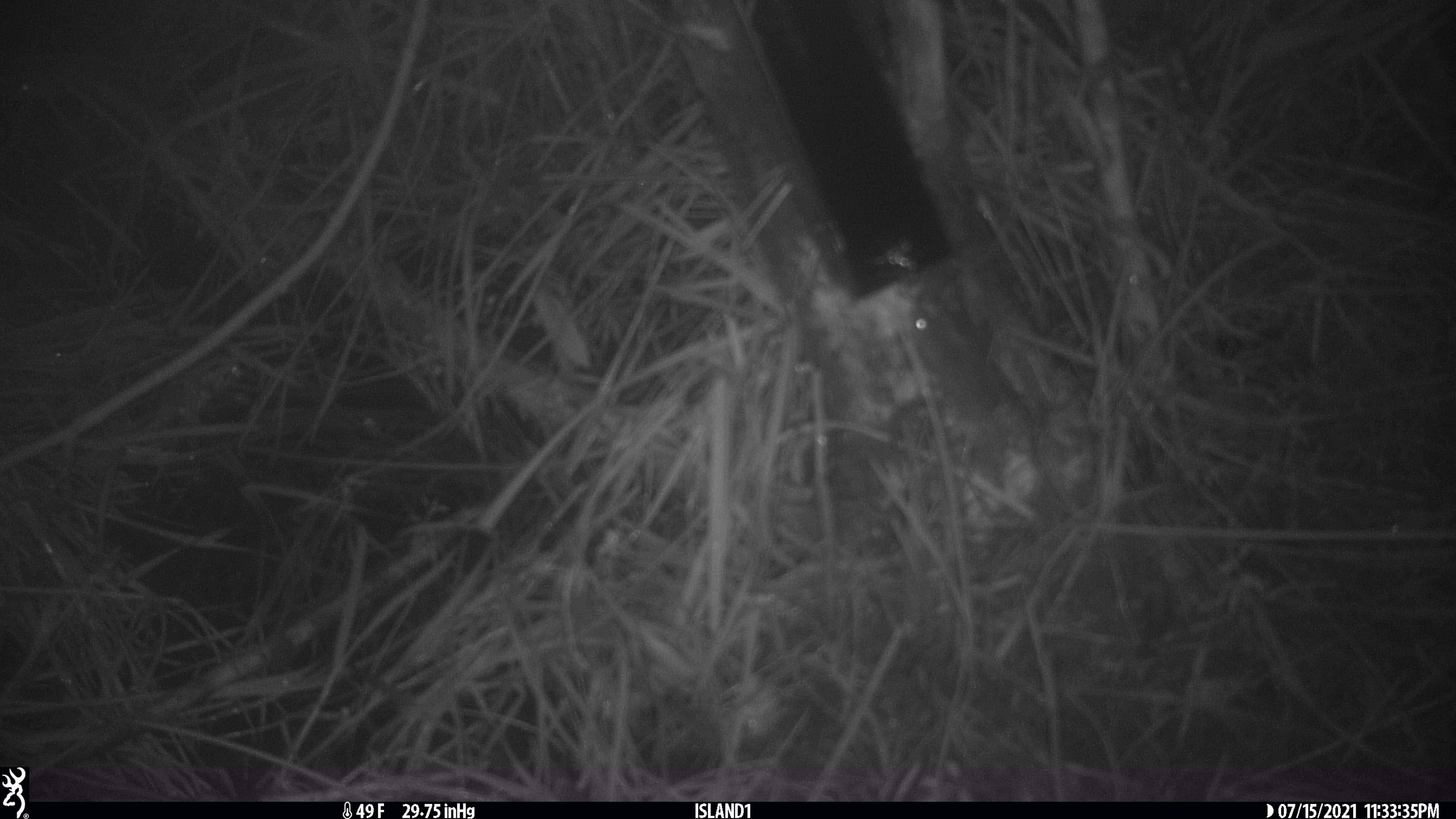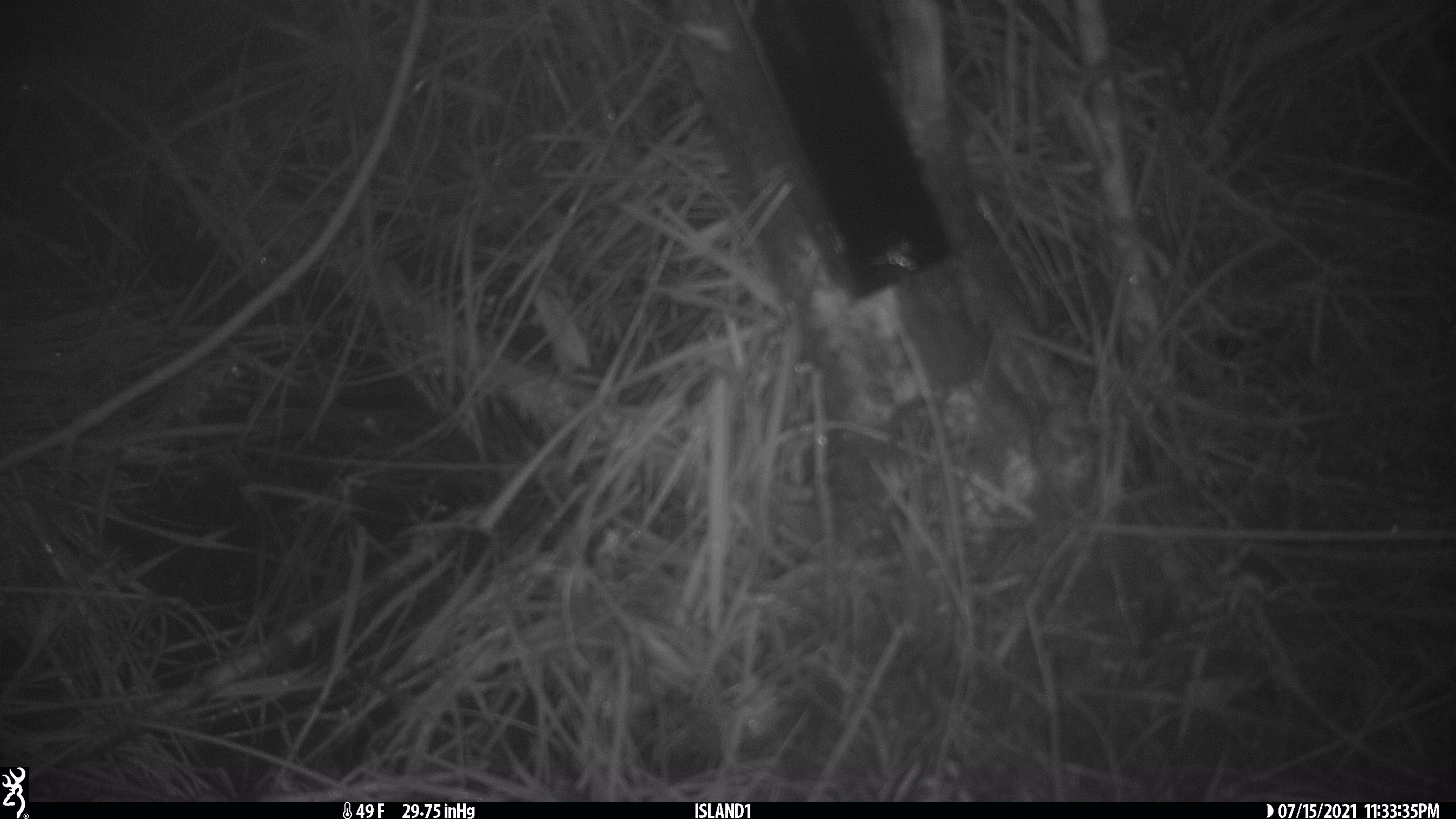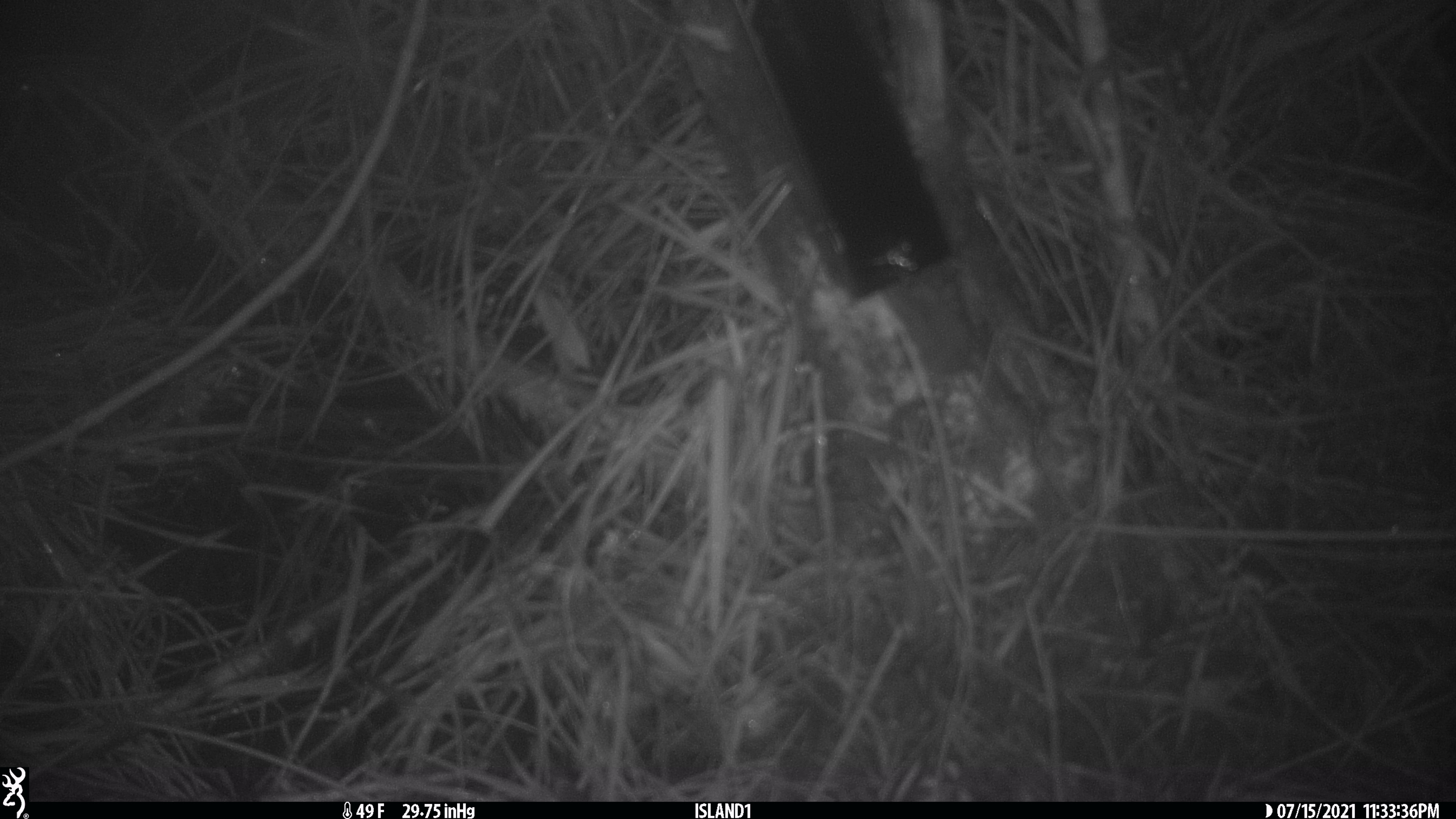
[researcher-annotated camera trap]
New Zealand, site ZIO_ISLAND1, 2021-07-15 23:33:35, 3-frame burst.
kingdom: Animalia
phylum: Chordata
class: Mammalia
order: Rodentia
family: Muridae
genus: Mus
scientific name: Mus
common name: mouse